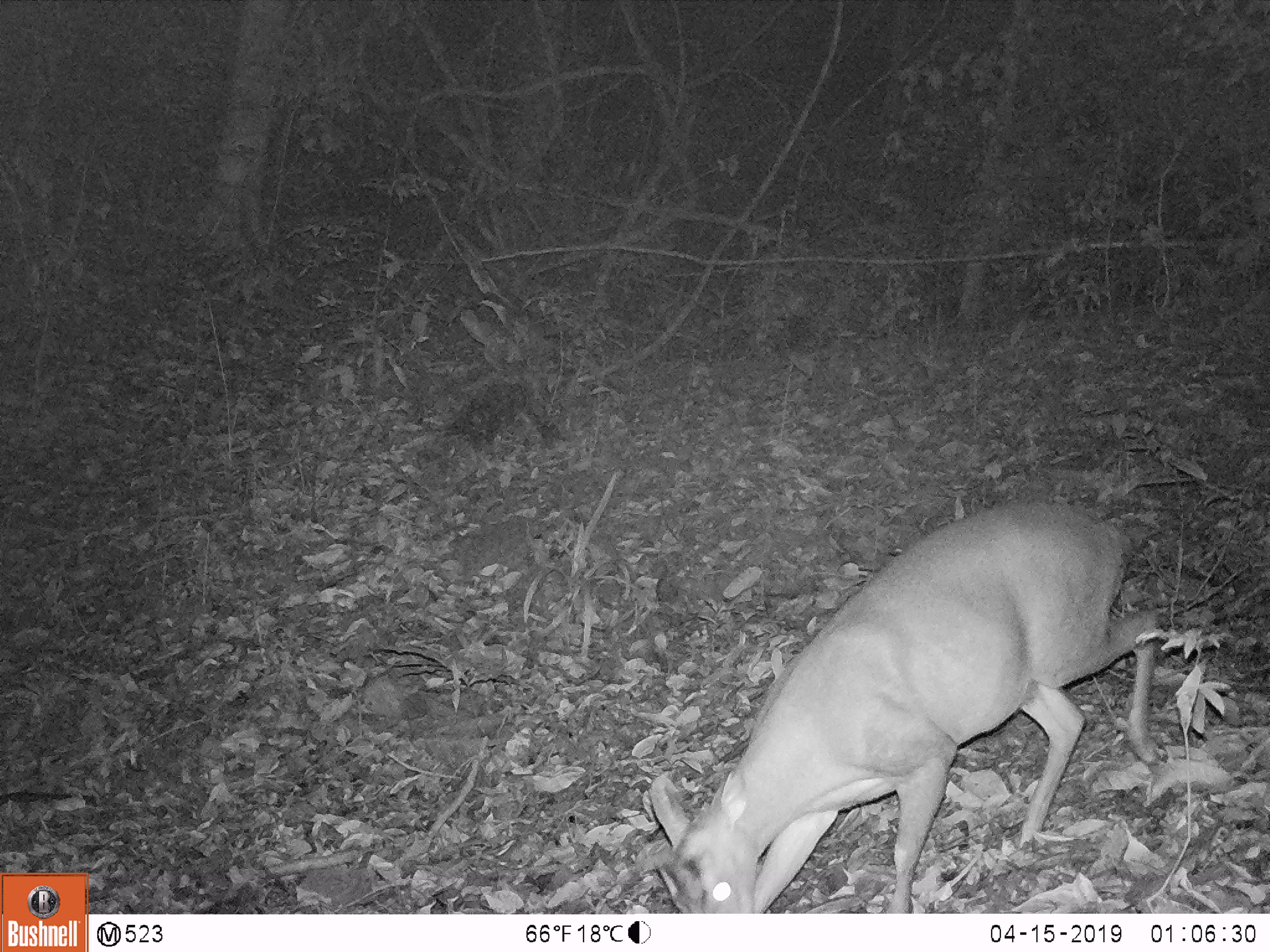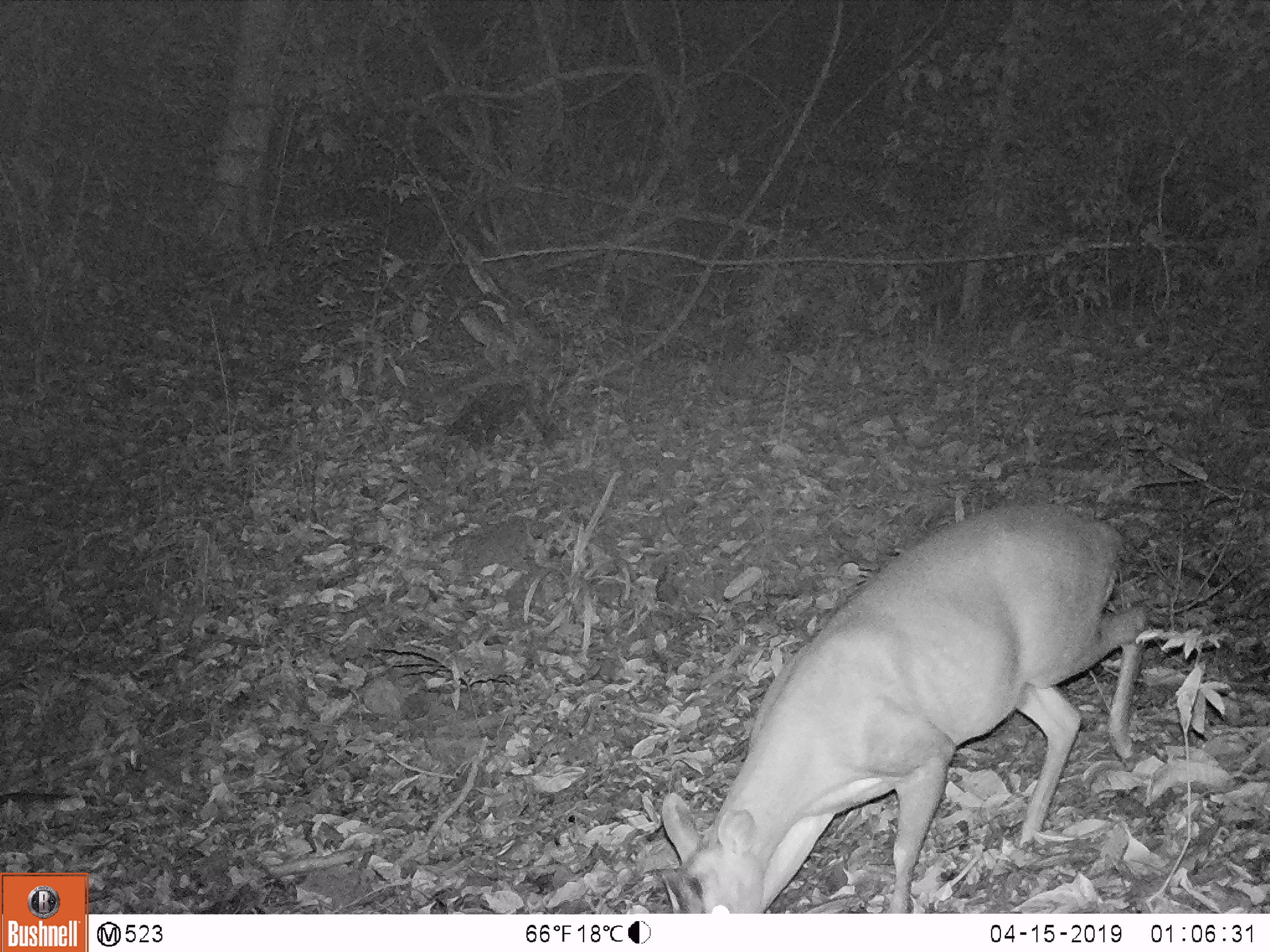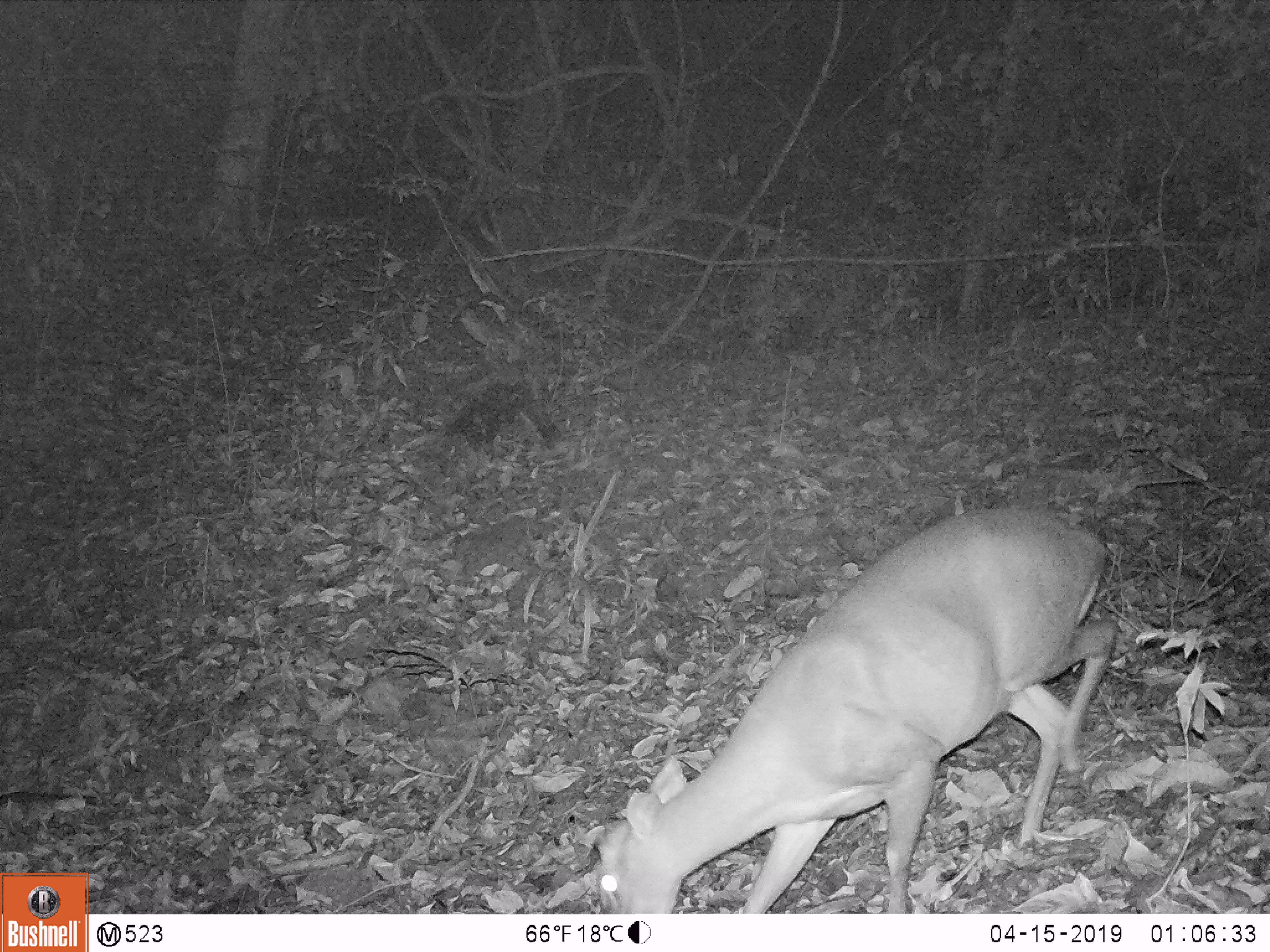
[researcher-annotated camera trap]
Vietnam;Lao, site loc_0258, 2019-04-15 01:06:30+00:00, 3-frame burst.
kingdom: Animalia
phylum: Chordata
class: Mammalia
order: Artiodactyla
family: Cervidae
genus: Muntiacus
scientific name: Muntiacus rooseveltorum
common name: roosevelt's muntjac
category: roosevelts muntjac group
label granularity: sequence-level